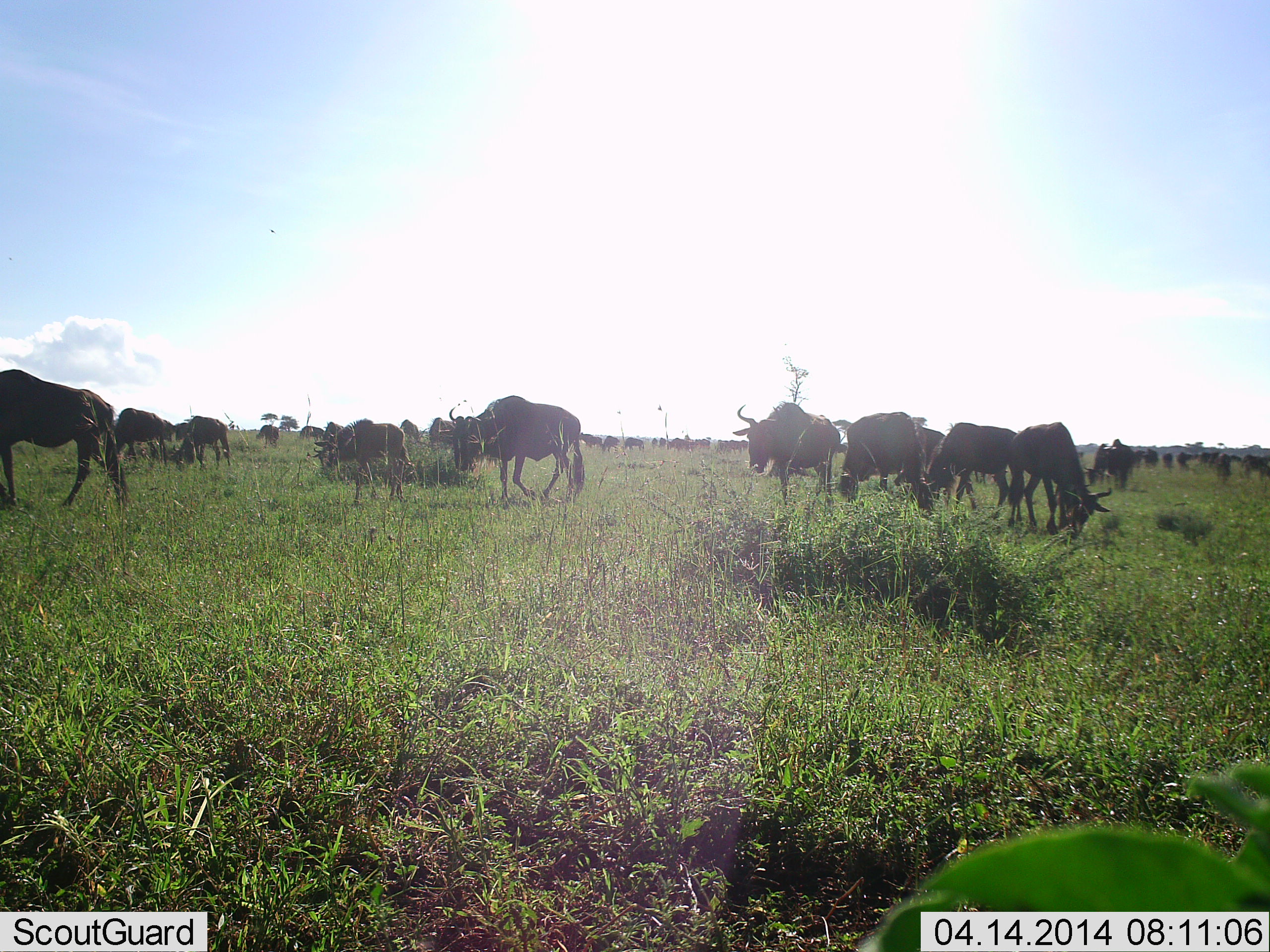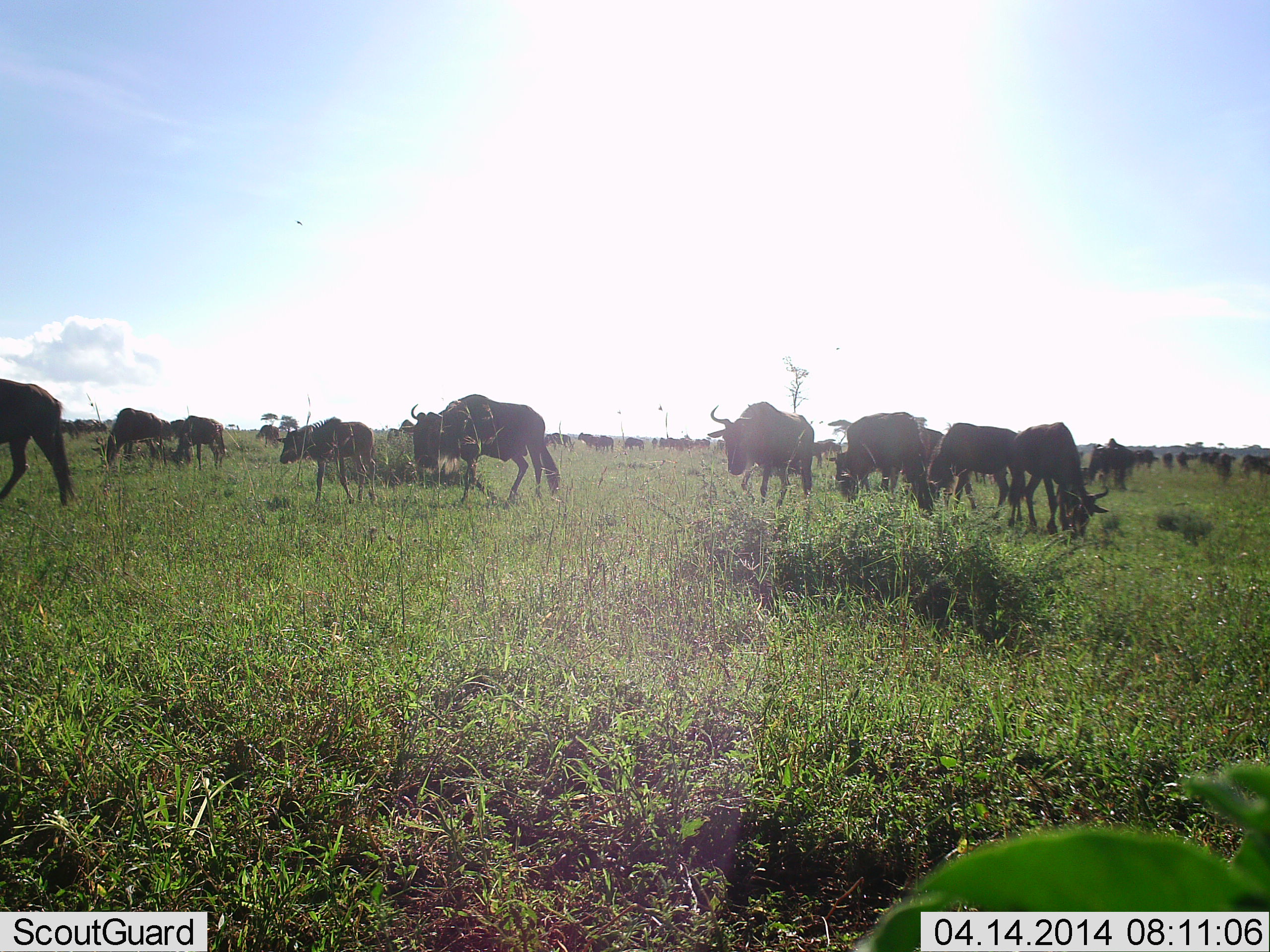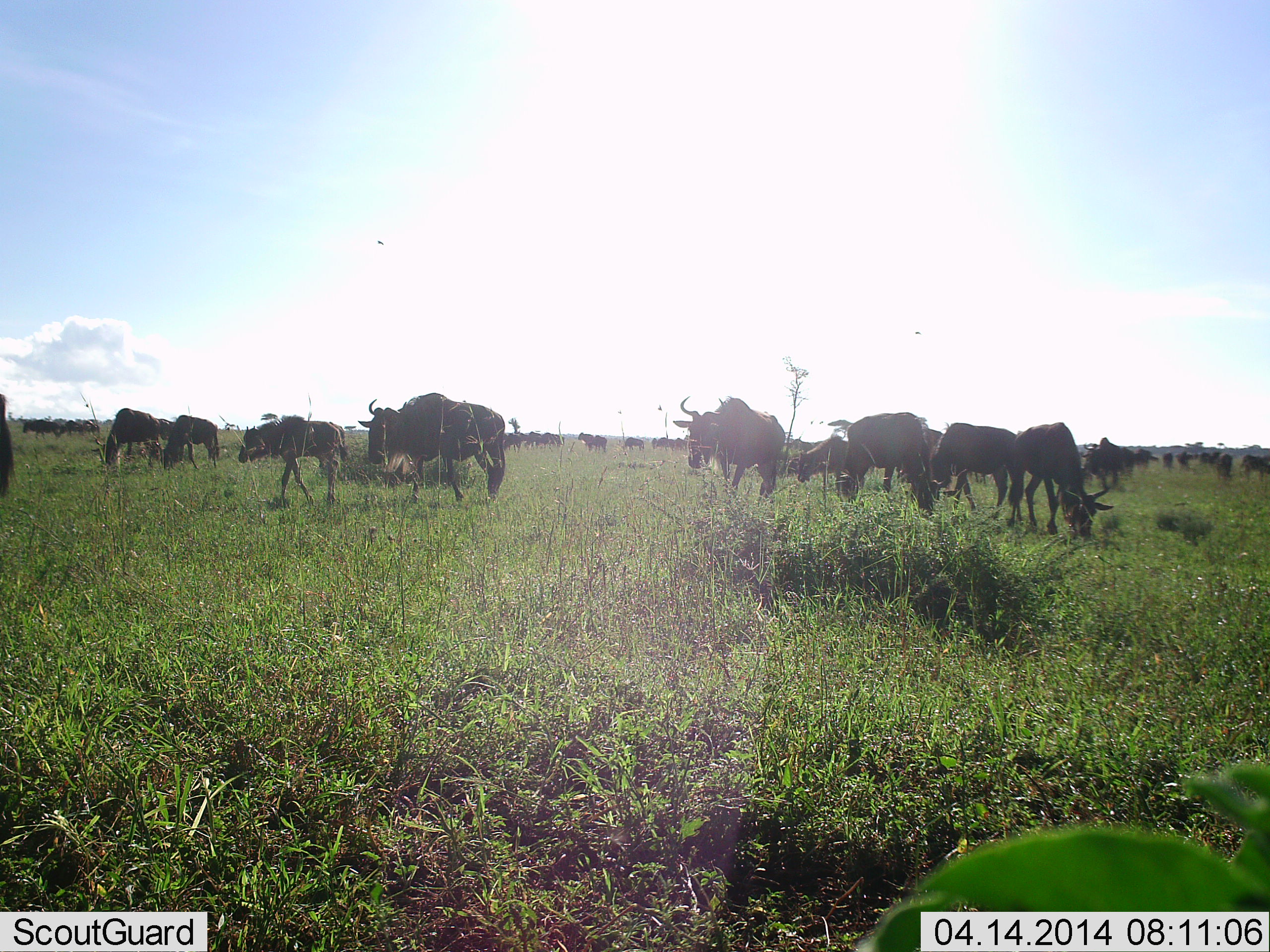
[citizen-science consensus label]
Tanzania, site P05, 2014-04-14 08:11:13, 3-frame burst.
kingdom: Animalia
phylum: Chordata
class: Mammalia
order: Artiodactyla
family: Bovidae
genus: Connochaetes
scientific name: Connochaetes taurinus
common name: blue wildebeest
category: wildebeest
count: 11-50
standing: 70%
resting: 20%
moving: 80%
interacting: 20%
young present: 10%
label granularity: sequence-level